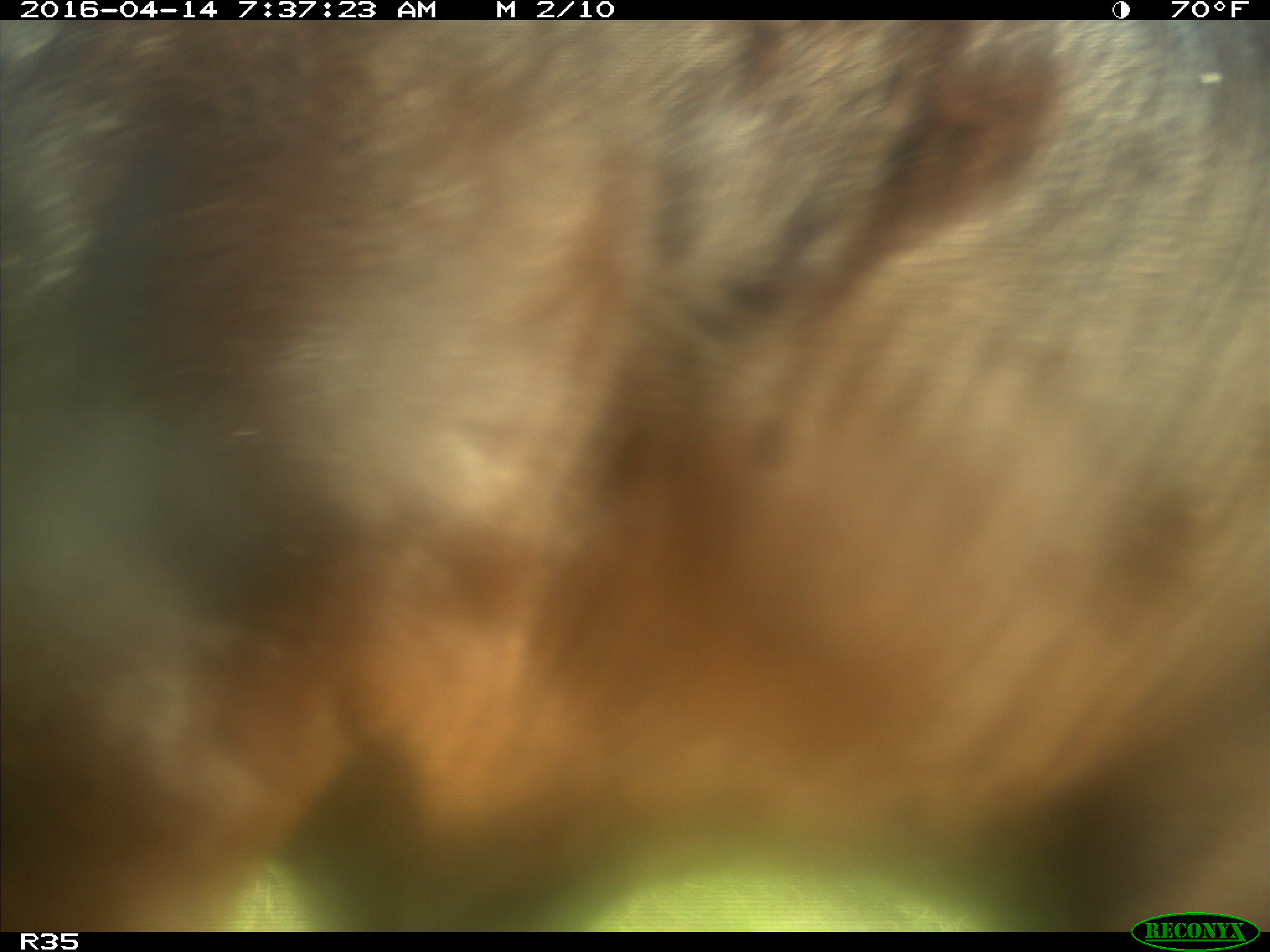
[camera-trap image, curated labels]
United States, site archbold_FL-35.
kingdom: Animalia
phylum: Chordata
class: Mammalia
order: Artiodactyla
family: Bovidae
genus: Bos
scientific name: Bos taurus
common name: domestic cow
Bos taurus (domestic cow).